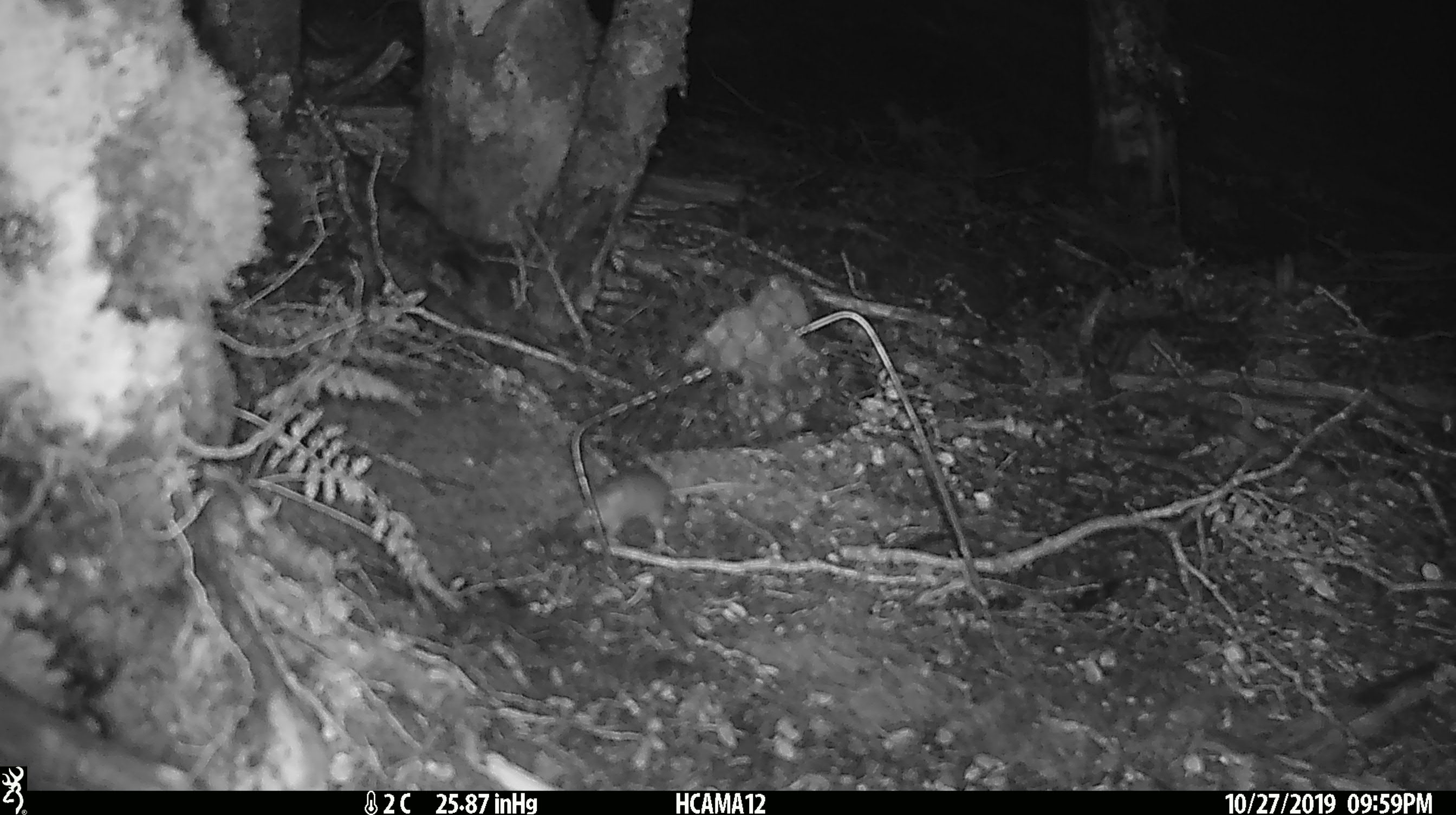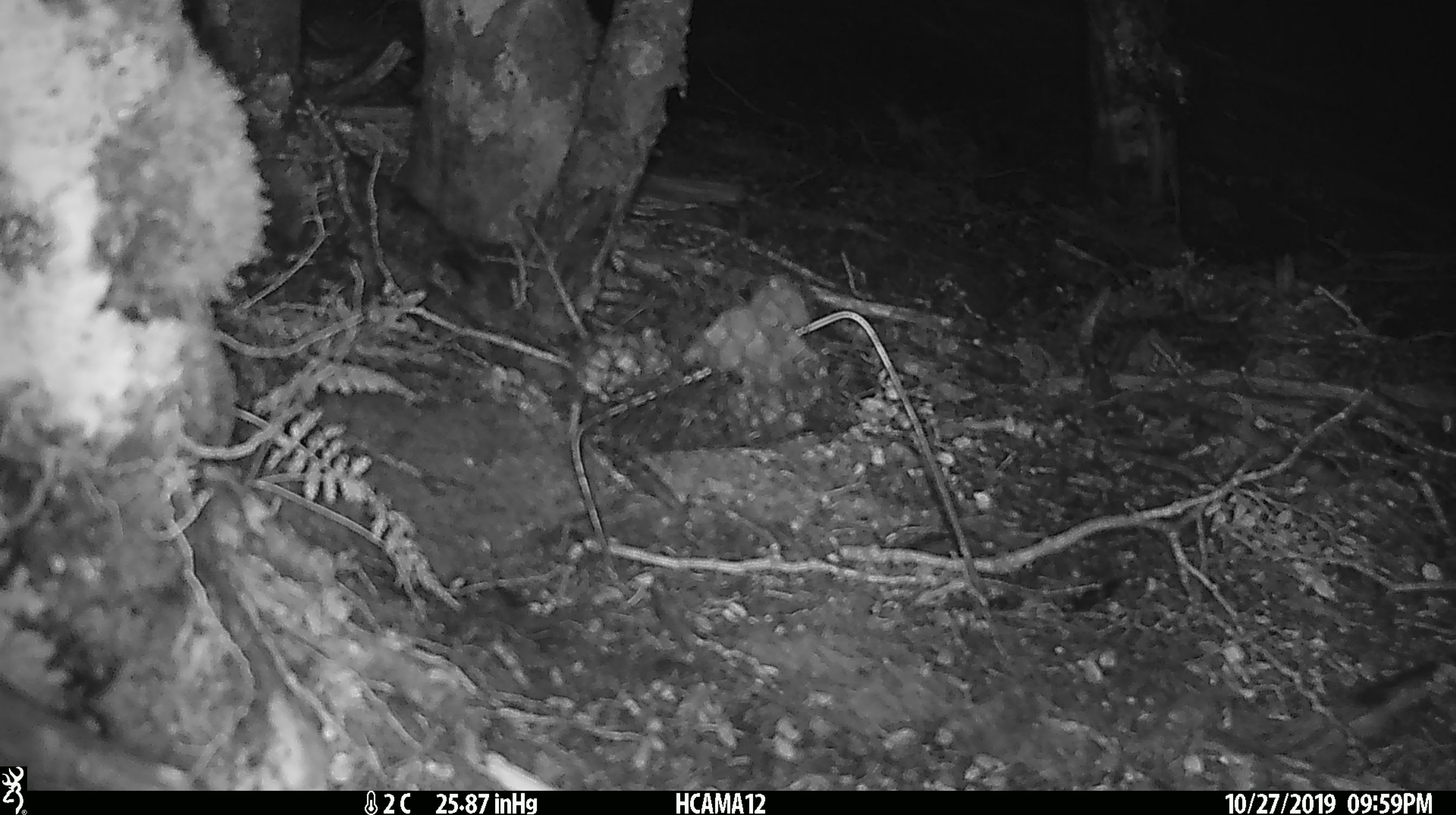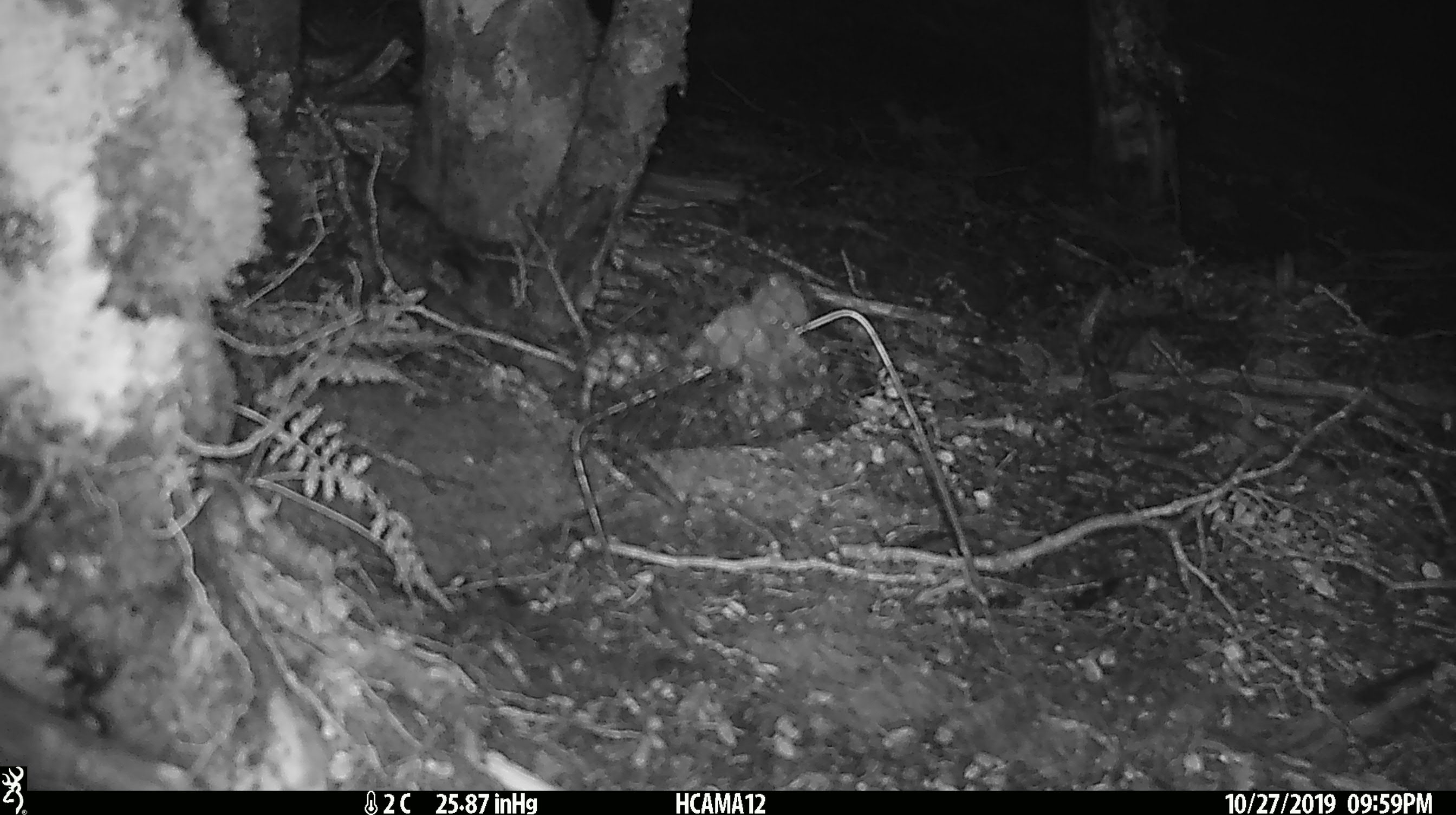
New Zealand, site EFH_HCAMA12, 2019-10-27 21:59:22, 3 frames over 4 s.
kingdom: Animalia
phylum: Chordata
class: Mammalia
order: Rodentia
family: Muridae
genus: Mus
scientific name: Mus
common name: mouse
Mouse (Mus).